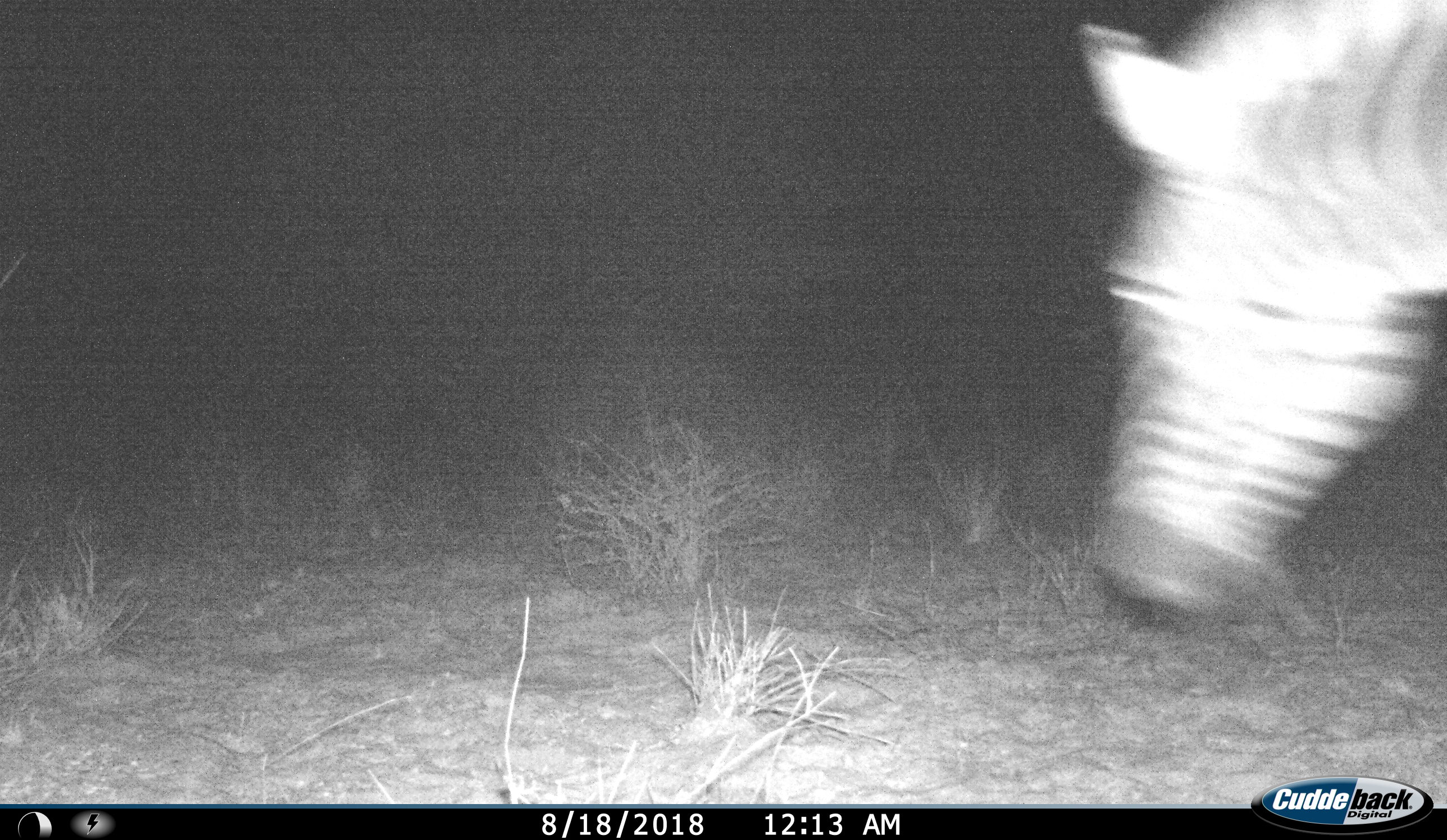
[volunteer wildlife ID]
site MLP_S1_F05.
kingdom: Animalia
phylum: Chordata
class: Mammalia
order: Perissodactyla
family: Equidae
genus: Equus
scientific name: Equus quagga burchellii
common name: burchell's zebra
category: zebraburchells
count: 1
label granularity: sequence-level